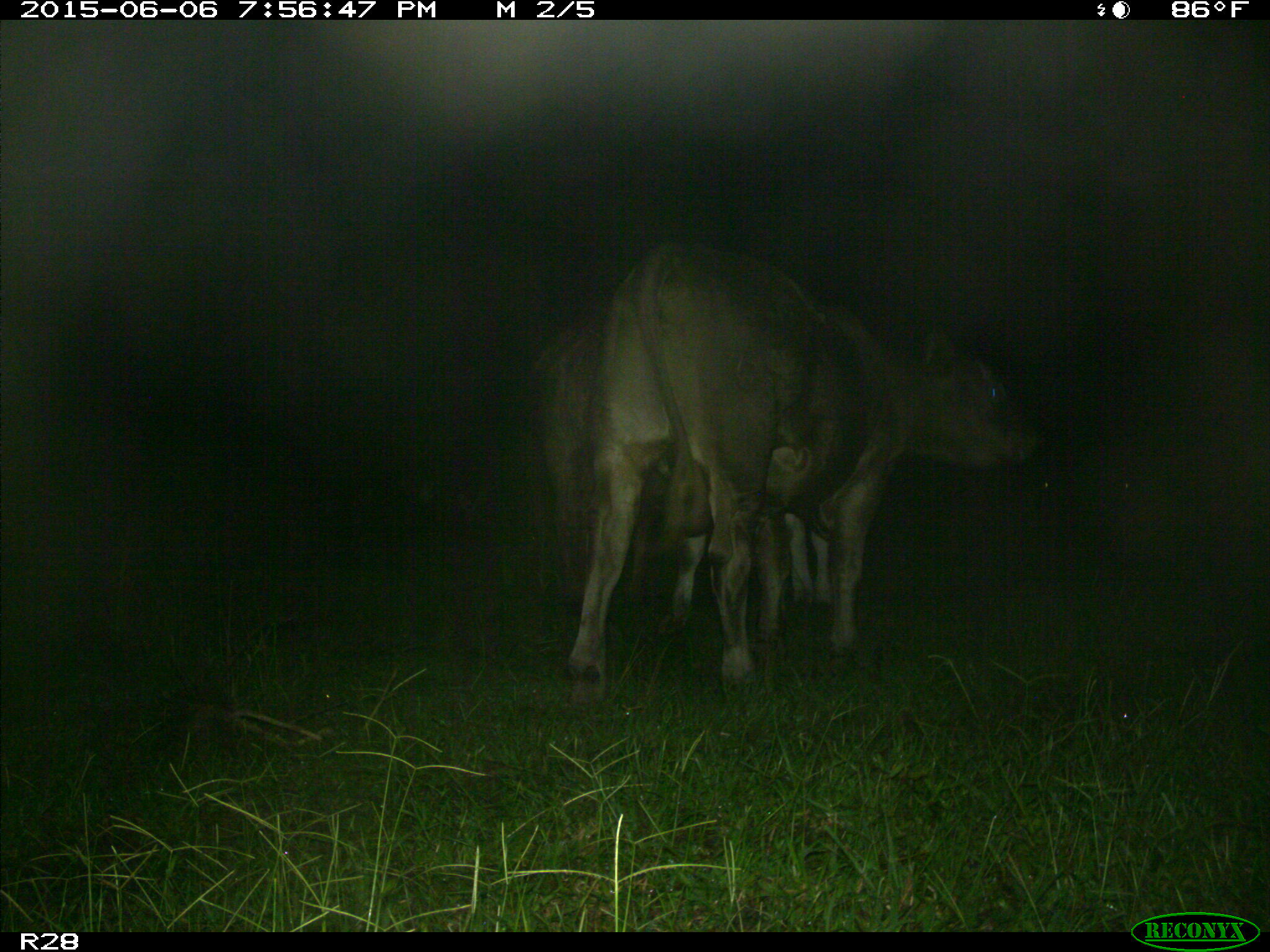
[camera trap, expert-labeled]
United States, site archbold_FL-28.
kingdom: Animalia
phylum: Chordata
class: Mammalia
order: Artiodactyla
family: Bovidae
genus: Bos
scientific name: Bos taurus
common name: domestic cow